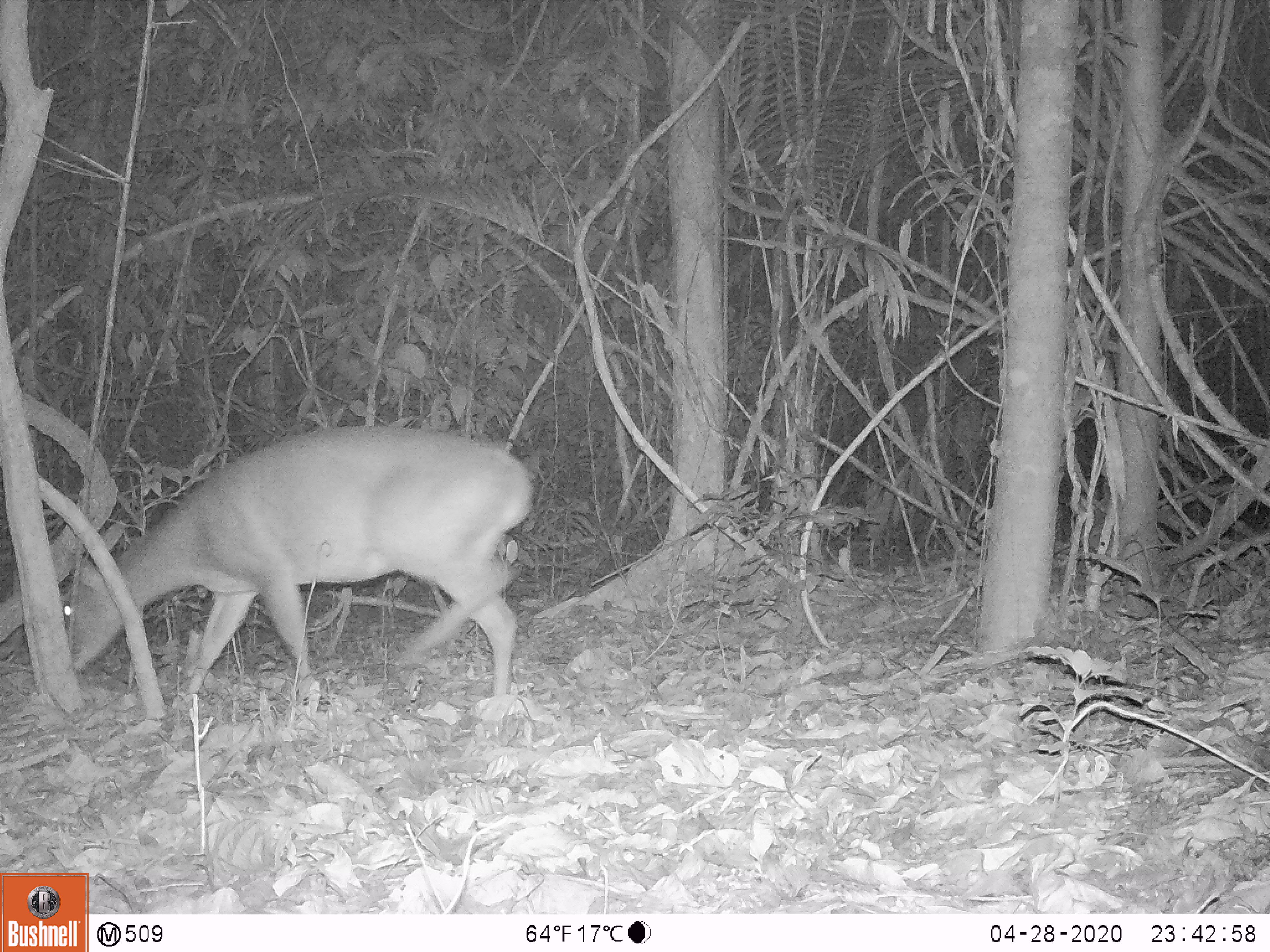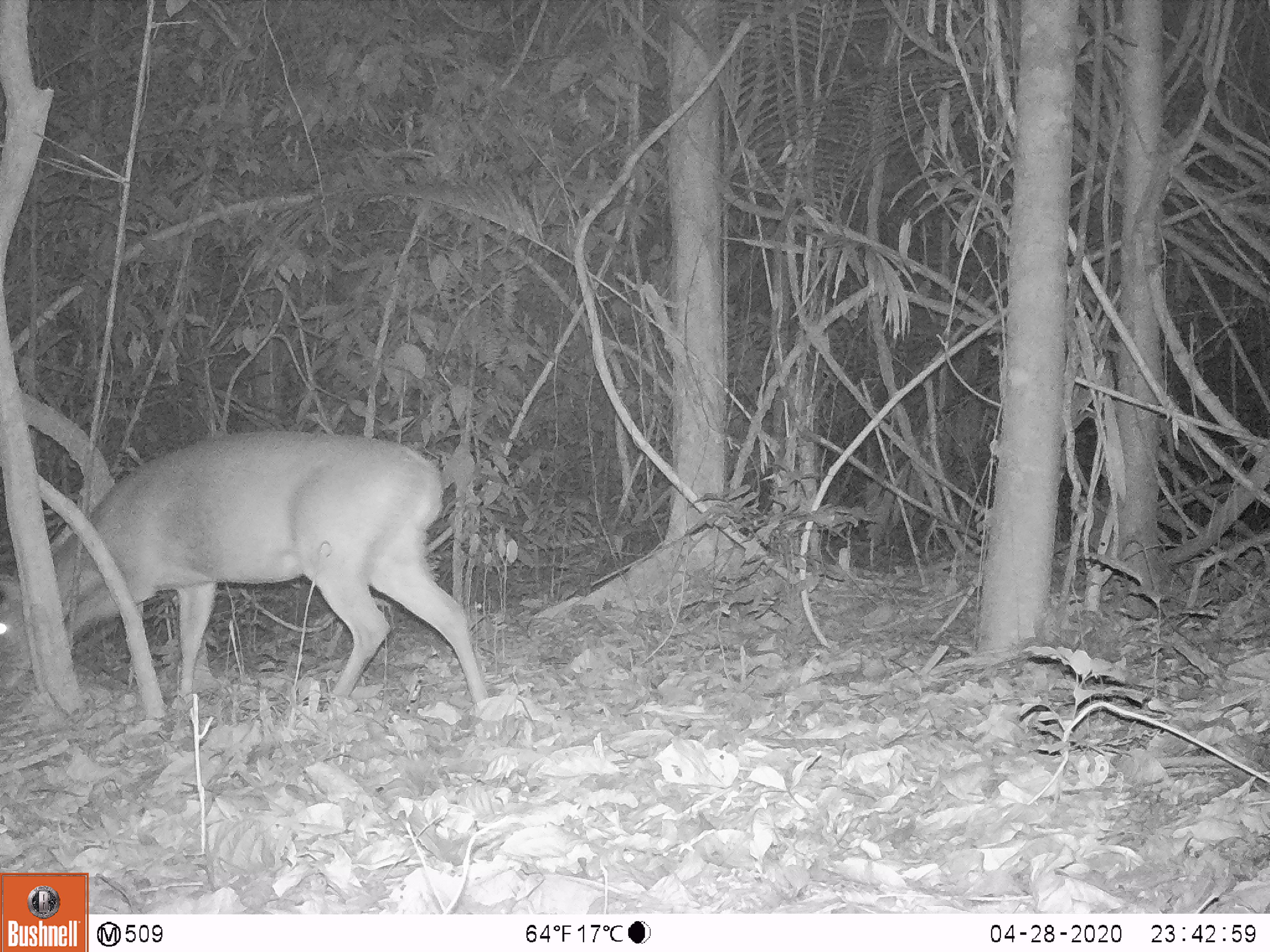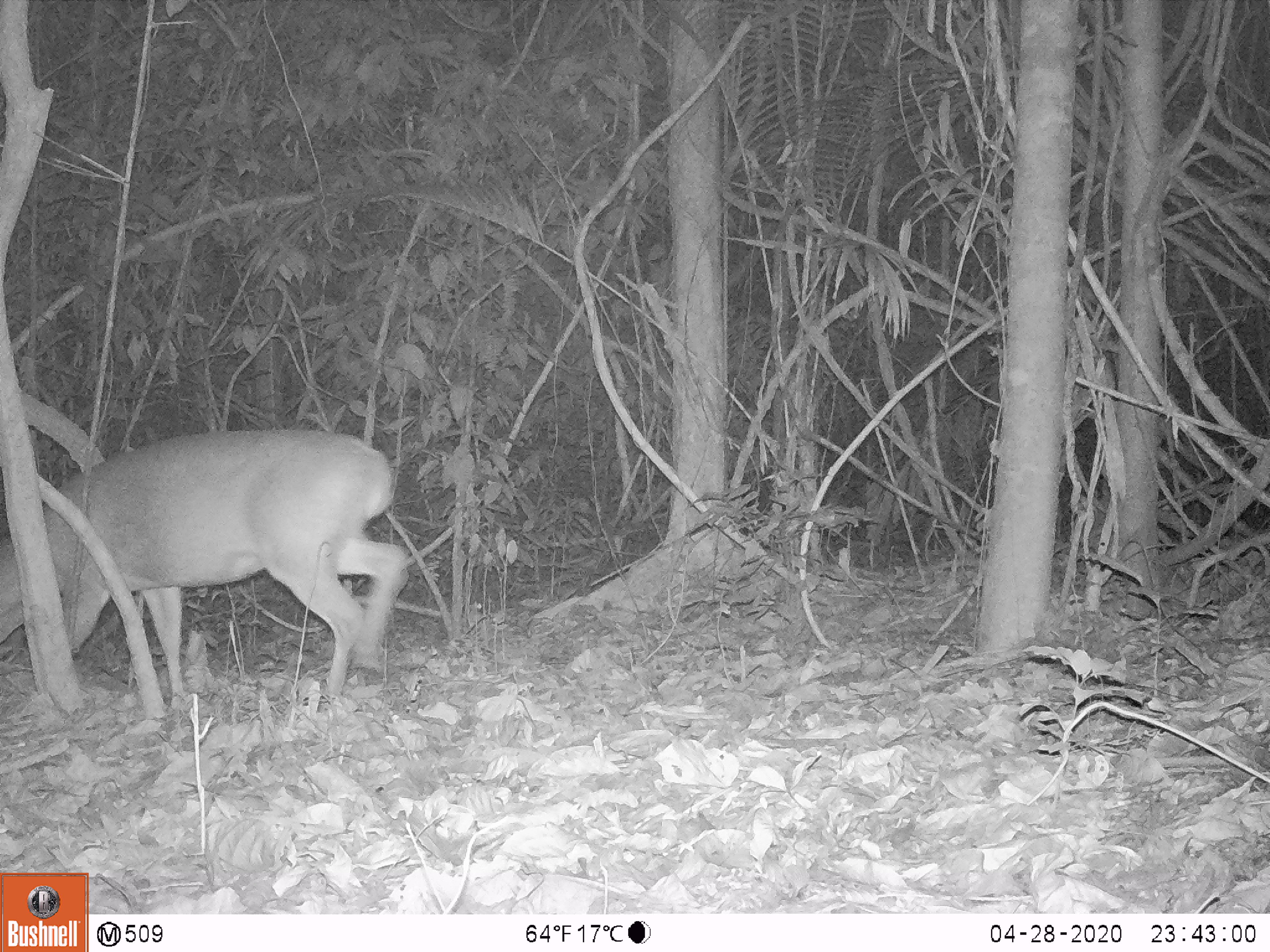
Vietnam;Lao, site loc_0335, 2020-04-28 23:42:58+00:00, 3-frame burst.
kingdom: Animalia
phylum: Chordata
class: Mammalia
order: Artiodactyla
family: Cervidae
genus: Muntiacus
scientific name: Muntiacus vuquangensis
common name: large-antlered muntjac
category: large antlered muntjac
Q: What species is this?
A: Large antlered muntjac (large-antlered muntjac) (Muntiacus vuquangensis).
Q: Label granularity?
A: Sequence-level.